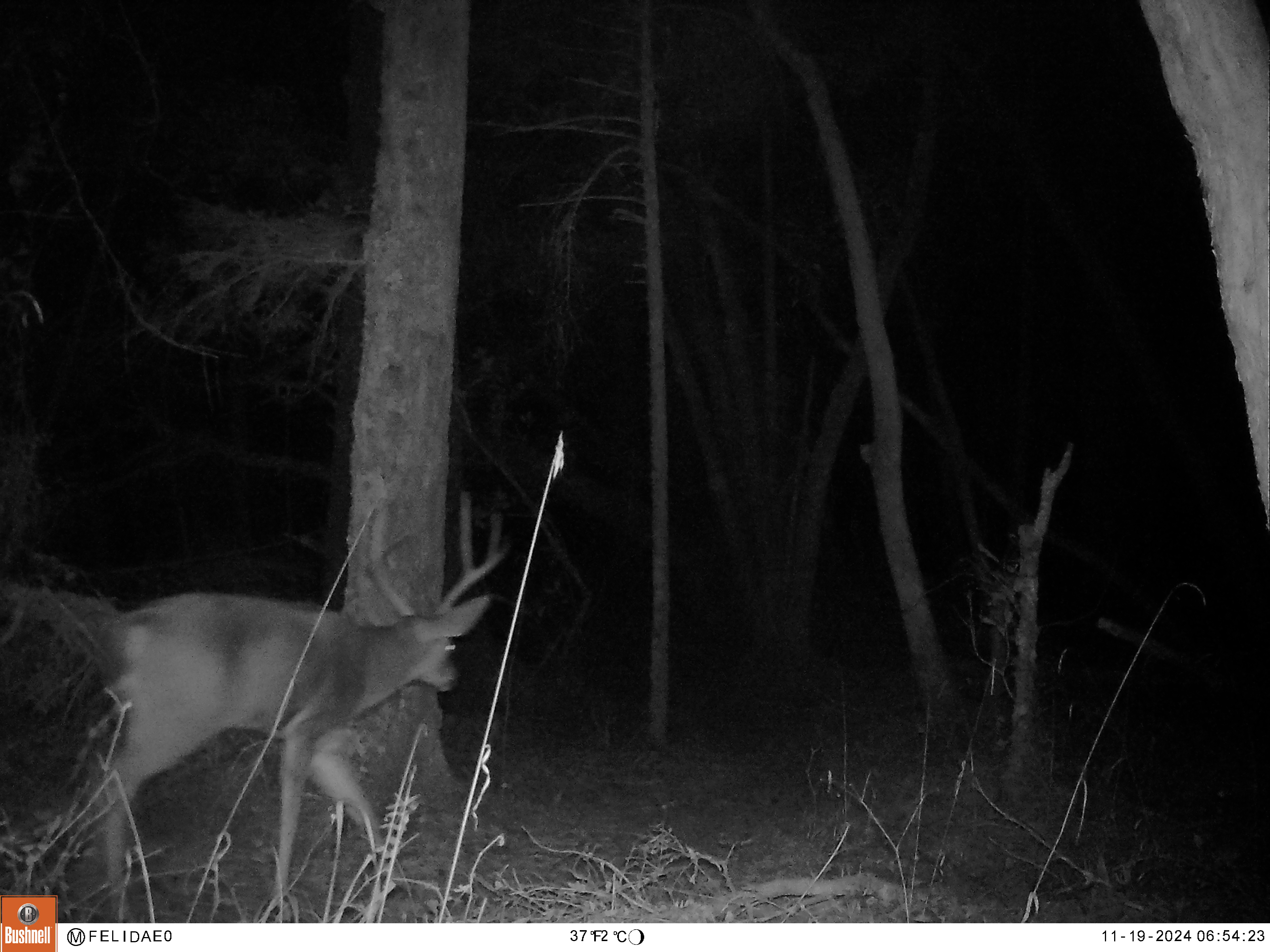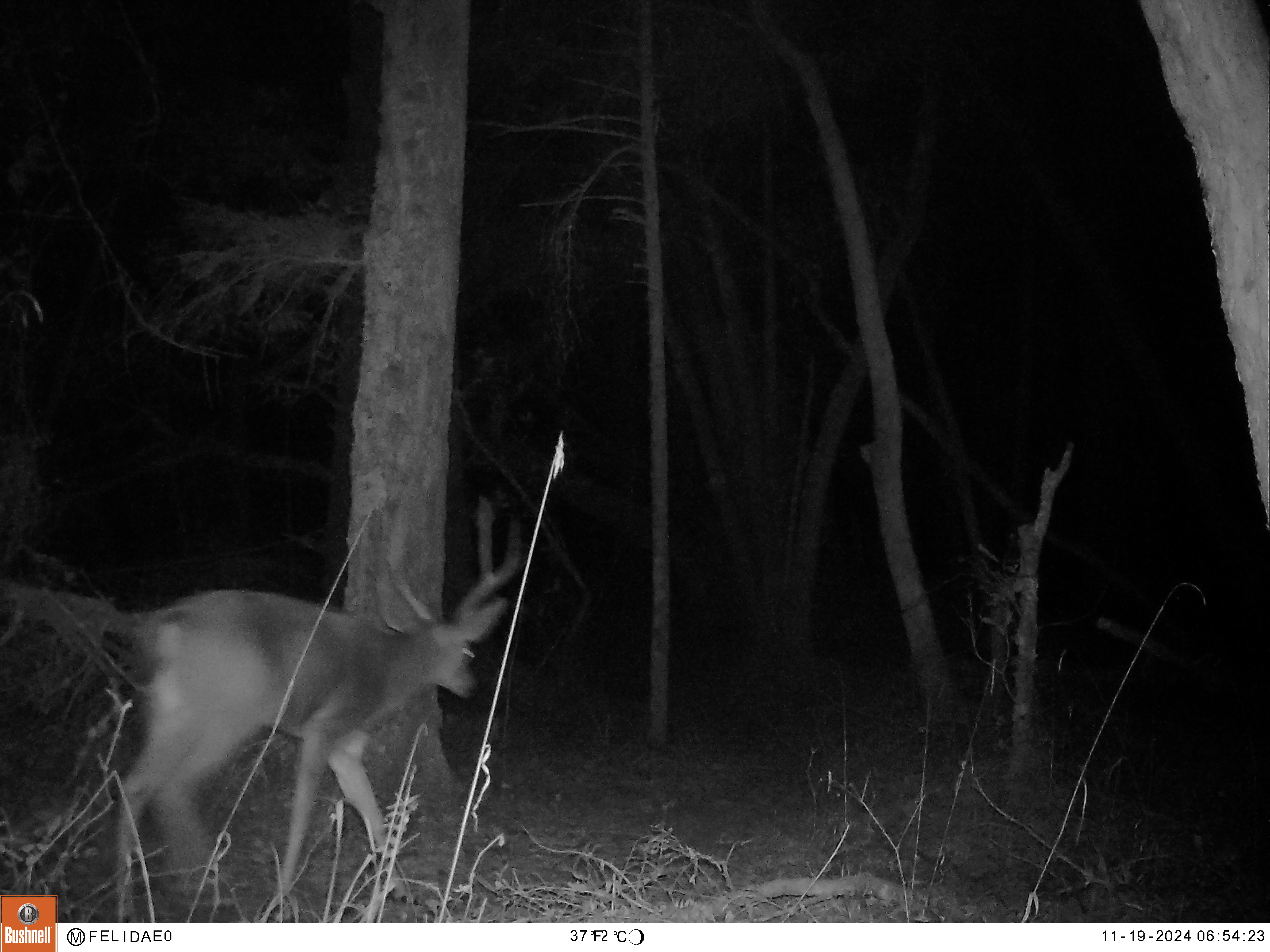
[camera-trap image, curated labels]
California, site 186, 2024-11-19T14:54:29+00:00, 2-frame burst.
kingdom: Animalia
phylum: Chordata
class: Mammalia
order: Artiodactyla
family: Cervidae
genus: Odocoileus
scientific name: Odocoileus hemionus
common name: mule deer